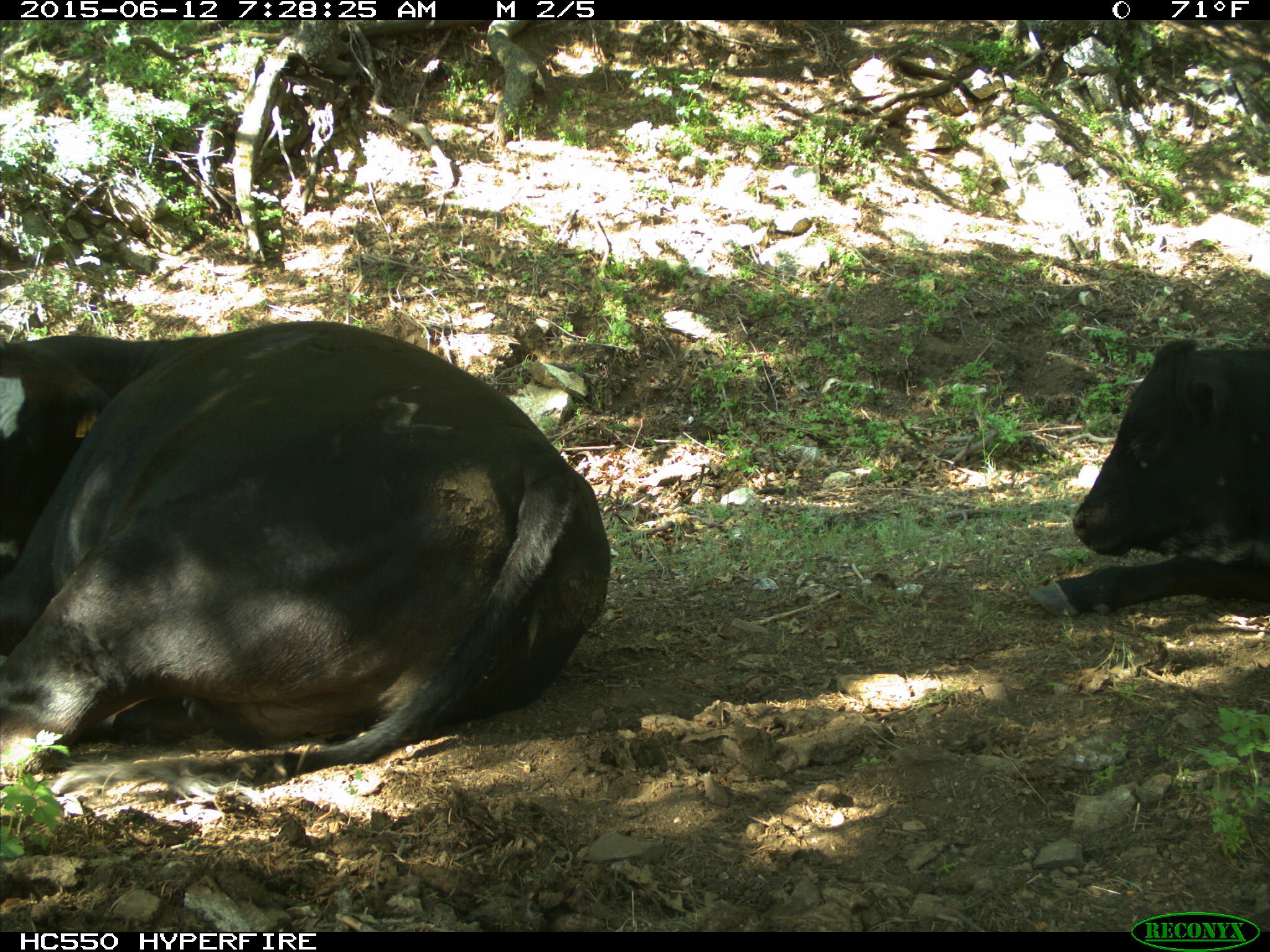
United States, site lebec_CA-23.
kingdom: Animalia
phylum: Chordata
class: Mammalia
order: Artiodactyla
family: Bovidae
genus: Bos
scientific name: Bos taurus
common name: domestic cow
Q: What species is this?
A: Bos taurus (domestic cow).